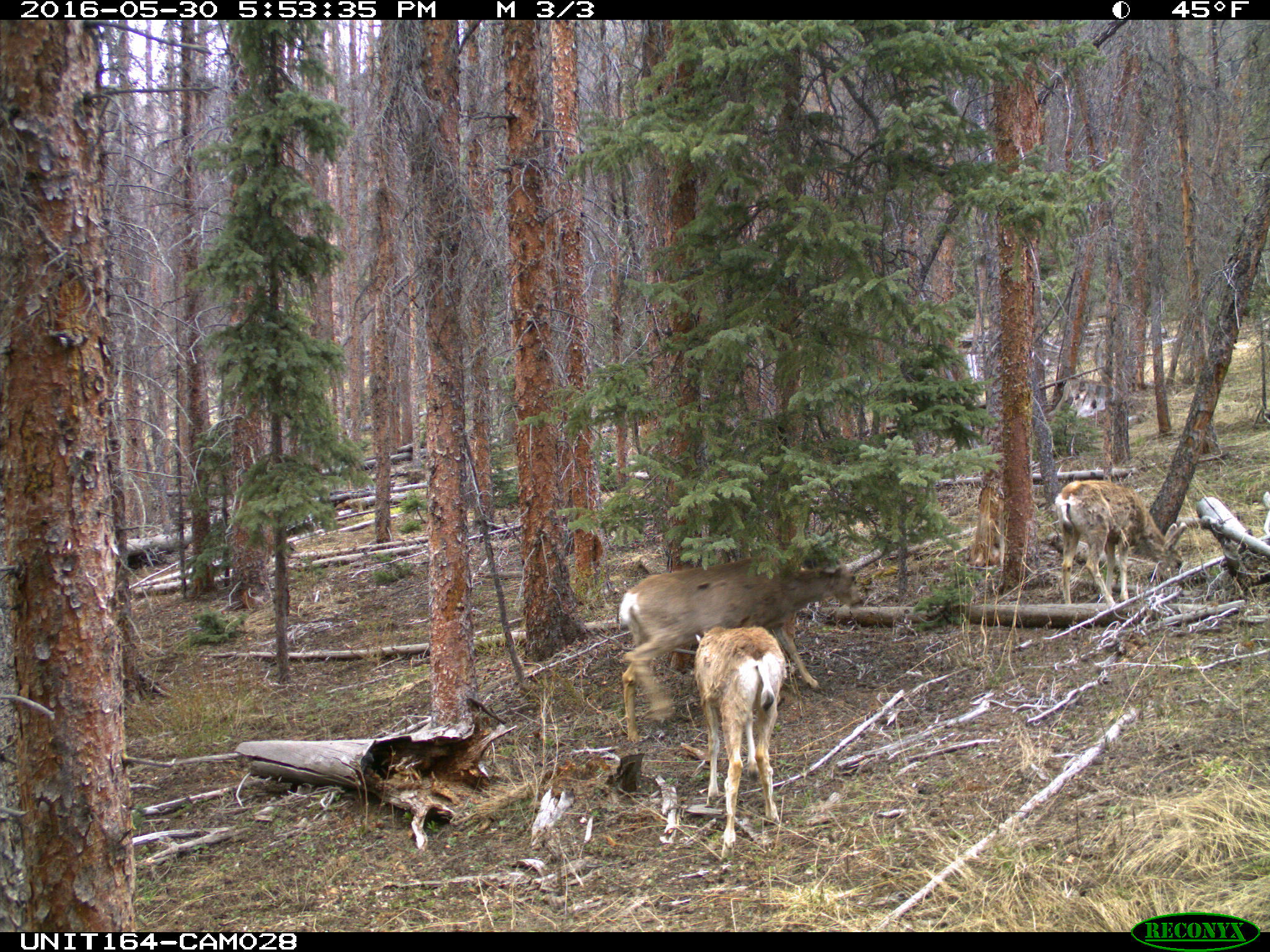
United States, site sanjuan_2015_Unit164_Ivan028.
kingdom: Animalia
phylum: Chordata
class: Mammalia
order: Artiodactyla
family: Cervidae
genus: Odocoileus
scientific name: Odocoileus hemionus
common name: mule deer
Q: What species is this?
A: Odocoileus hemionus (mule deer).